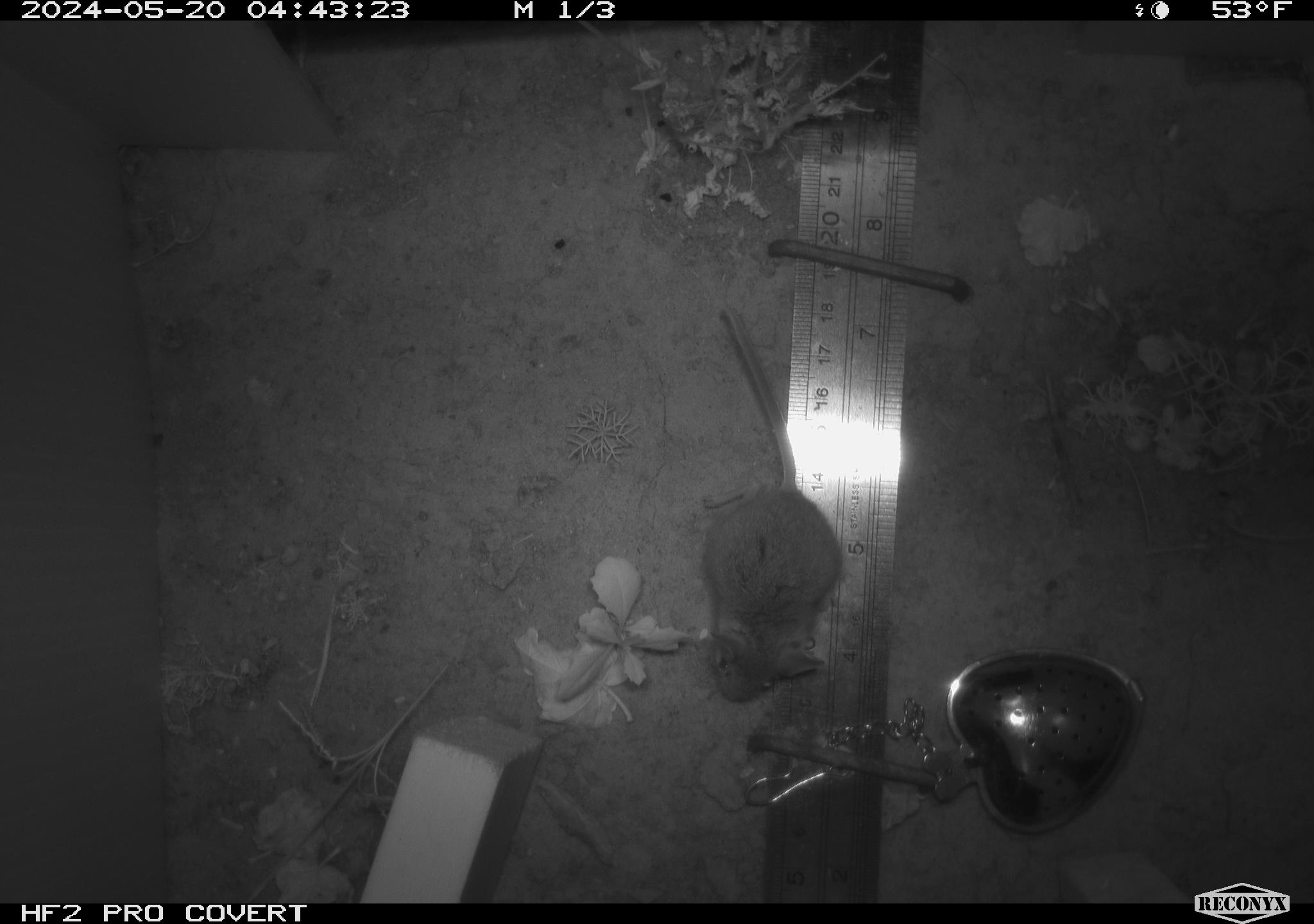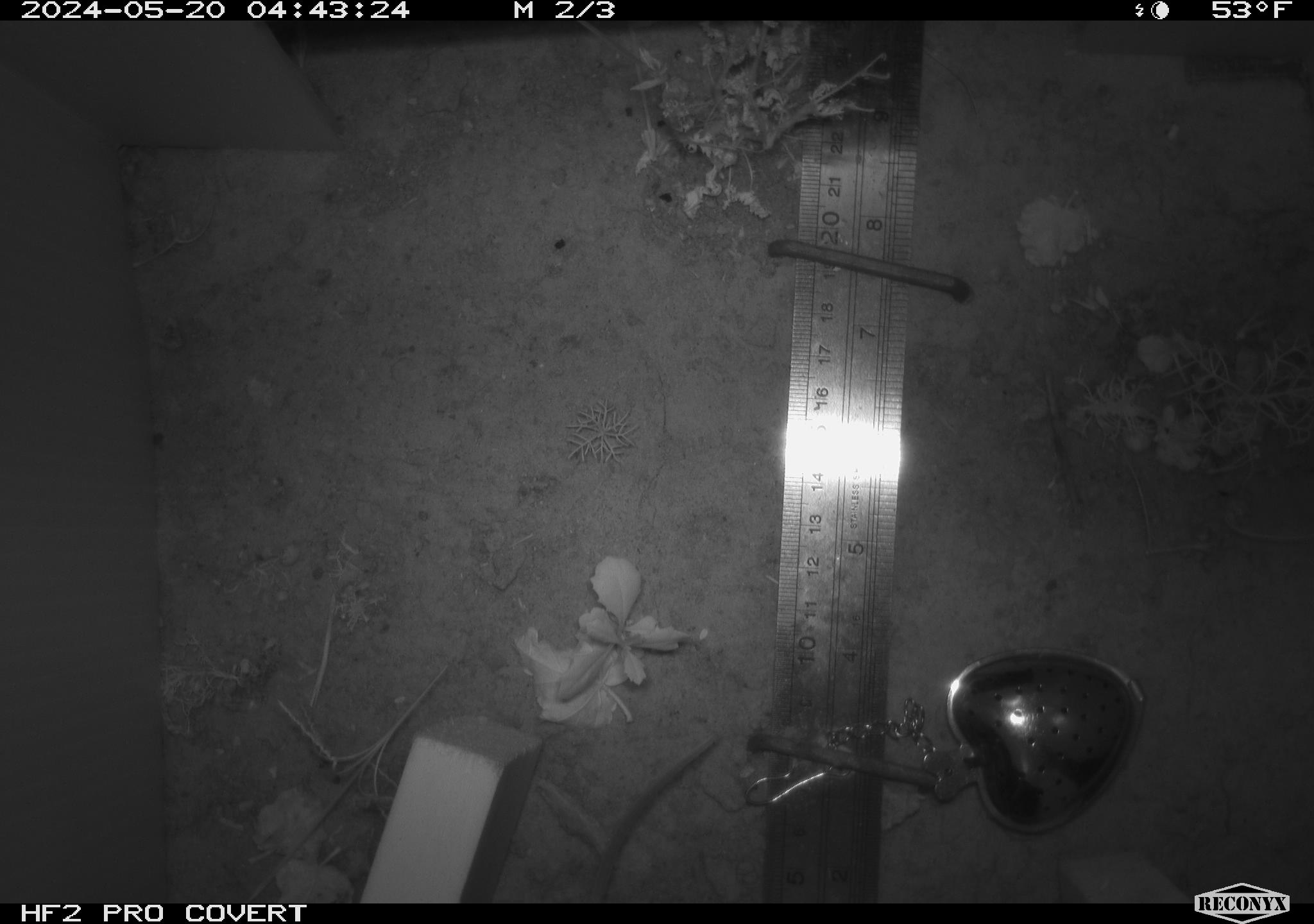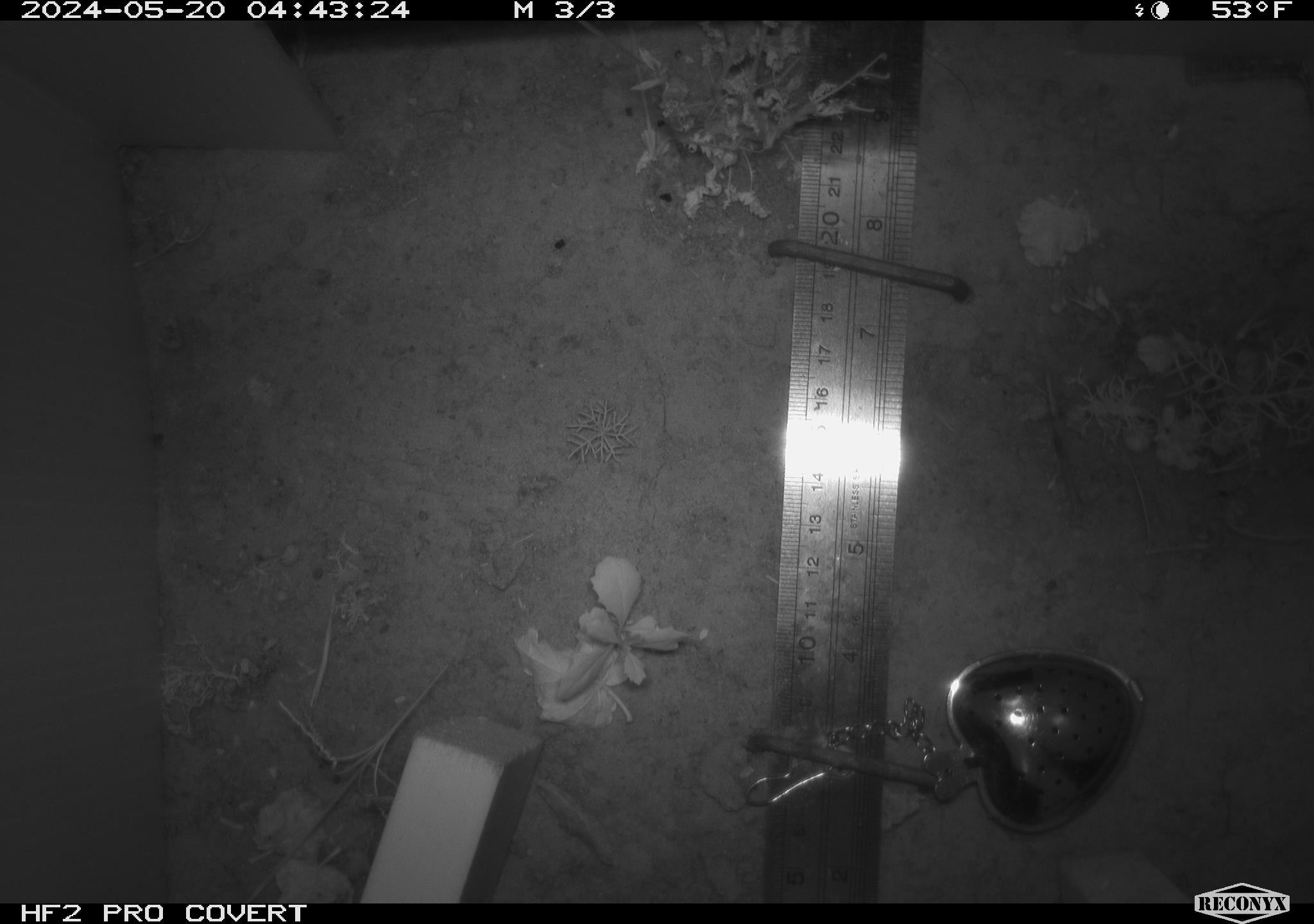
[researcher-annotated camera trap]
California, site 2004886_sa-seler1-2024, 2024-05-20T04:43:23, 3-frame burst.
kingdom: Animalia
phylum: Chordata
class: Mammalia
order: Rodentia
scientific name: Rodentia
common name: mouse species